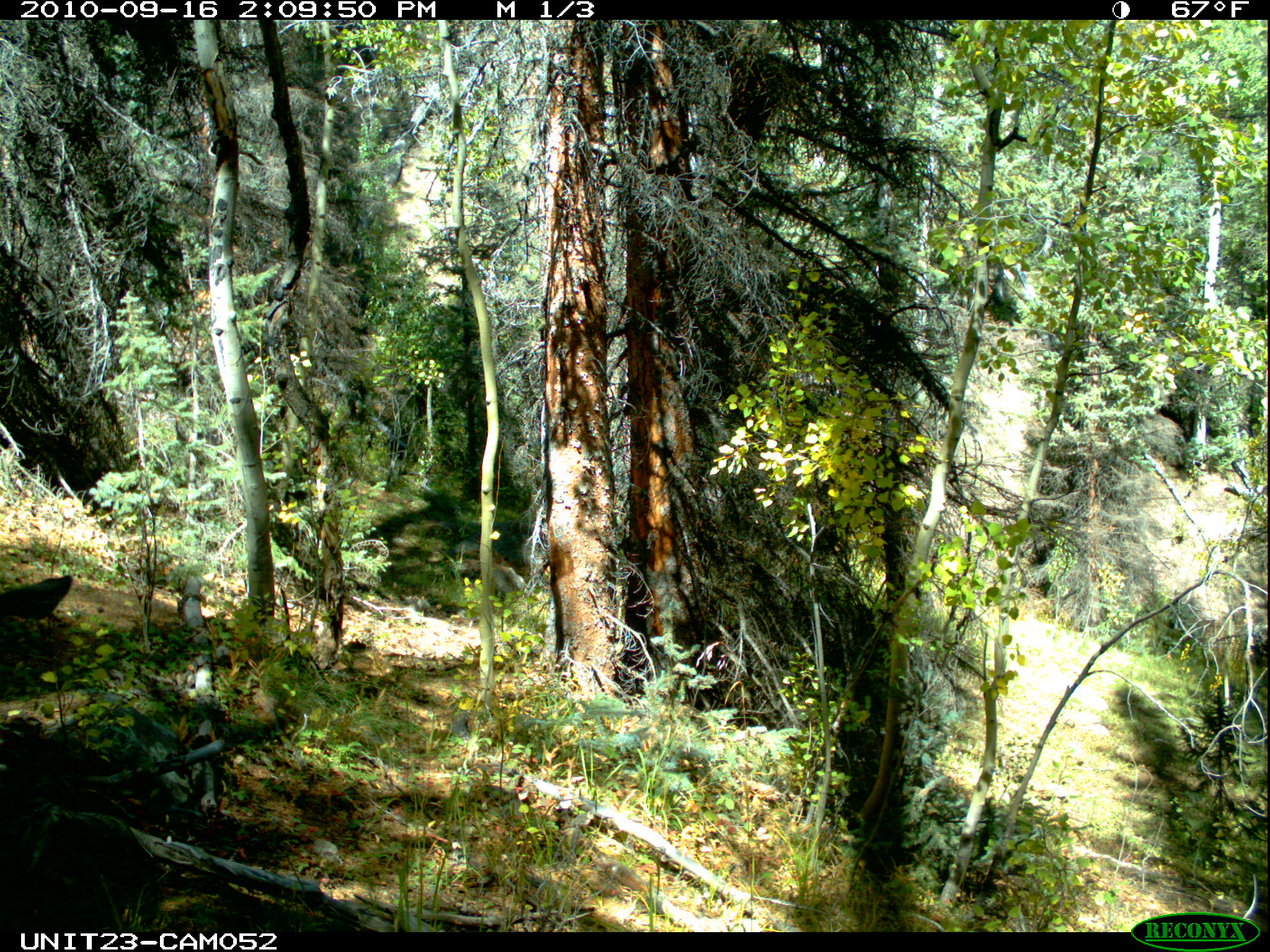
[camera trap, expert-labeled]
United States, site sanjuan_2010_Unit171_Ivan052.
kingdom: Animalia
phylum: Chordata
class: Mammalia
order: Artiodactyla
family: Cervidae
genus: Odocoileus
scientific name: Odocoileus hemionus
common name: mule deer